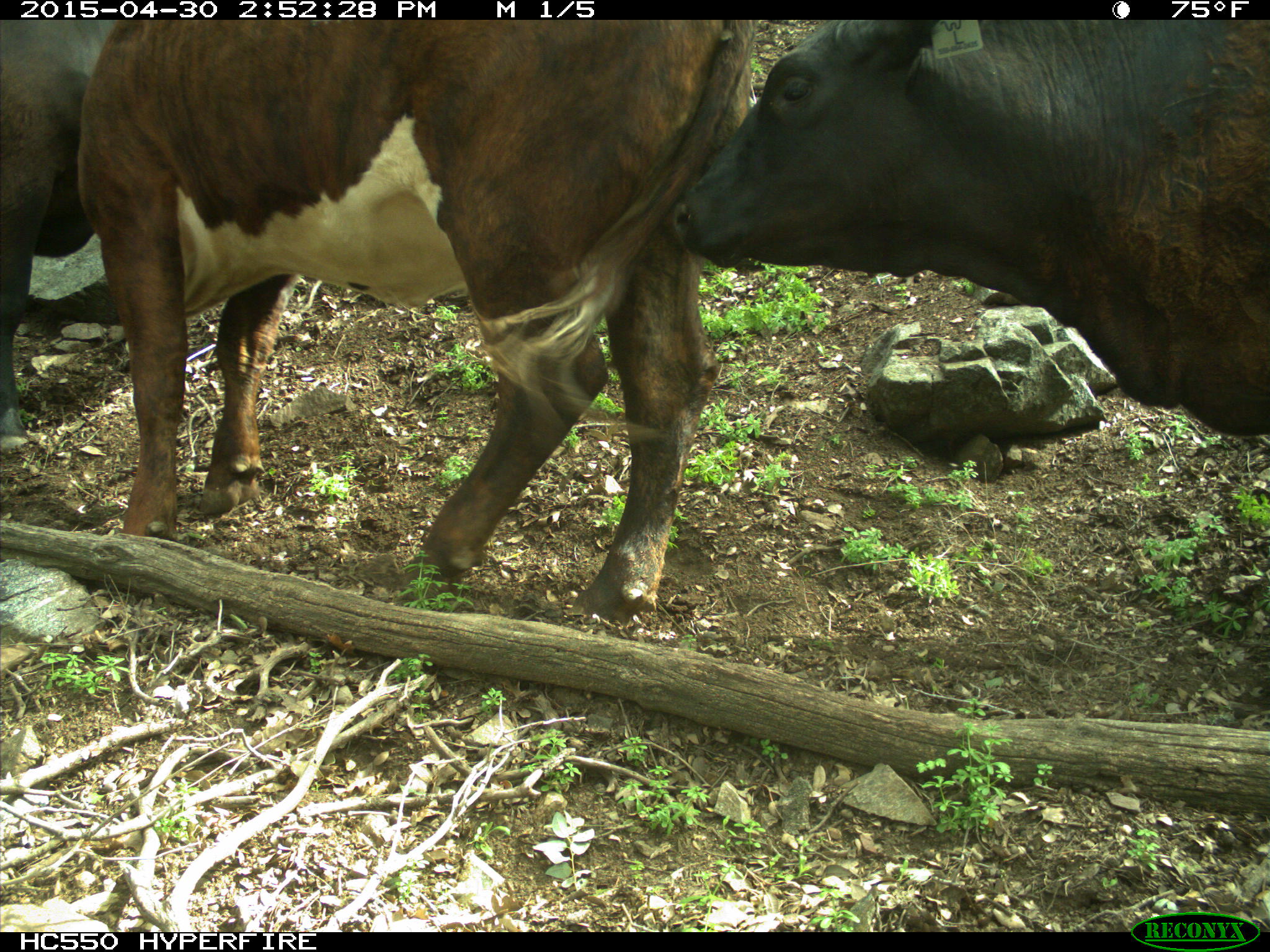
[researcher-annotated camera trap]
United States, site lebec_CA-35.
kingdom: Animalia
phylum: Chordata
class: Mammalia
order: Artiodactyla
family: Bovidae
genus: Bos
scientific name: Bos taurus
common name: domestic cow